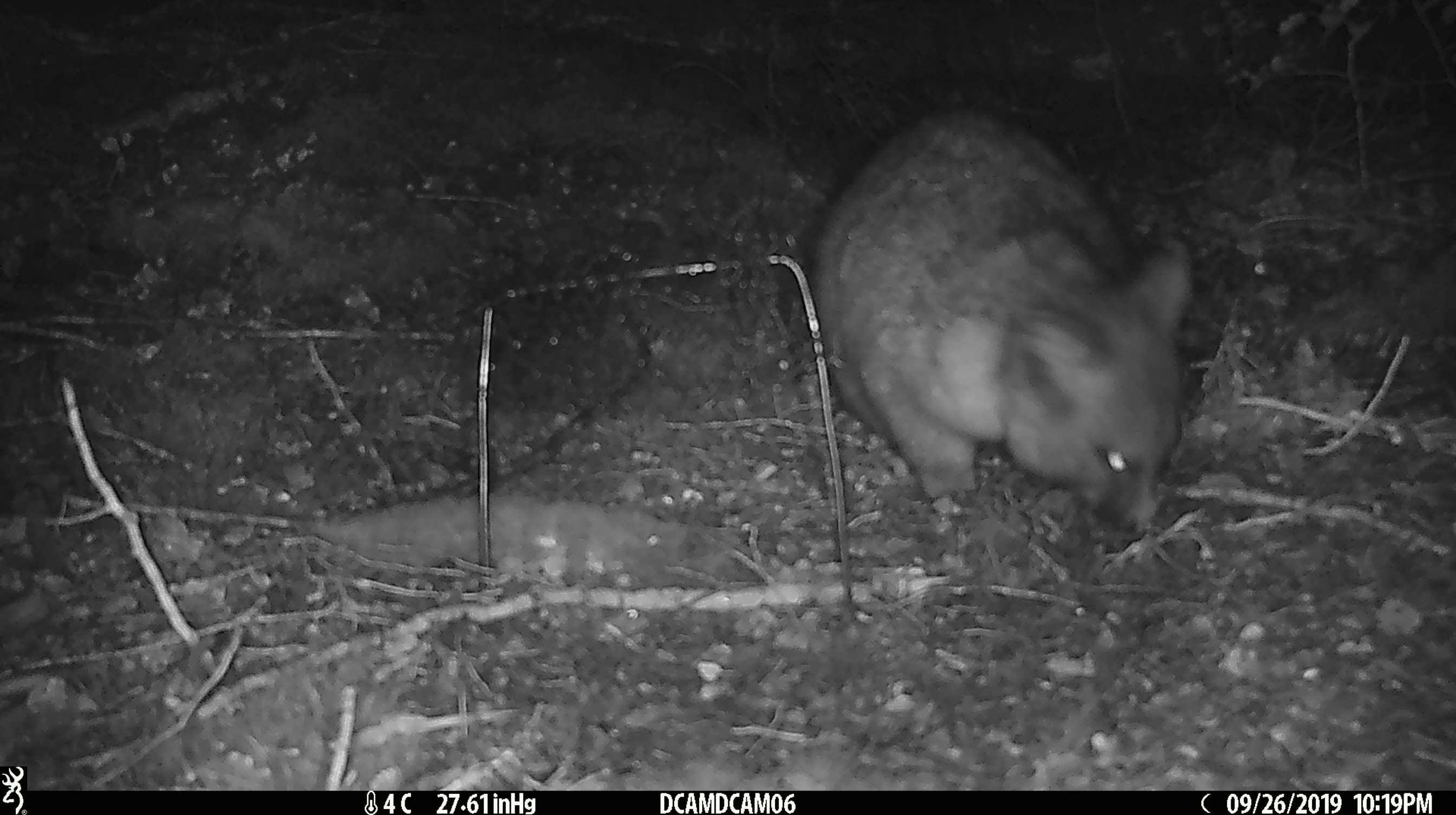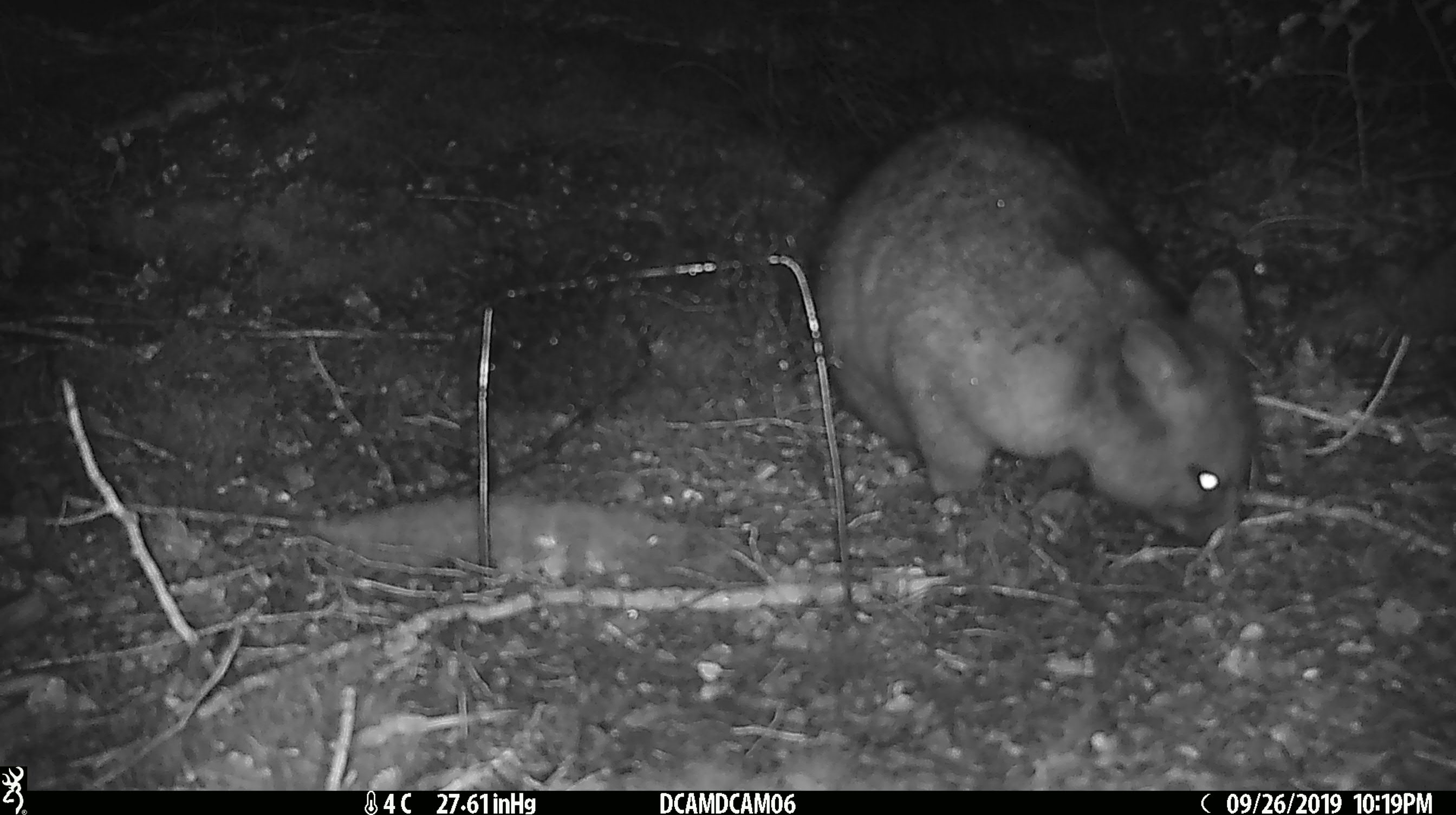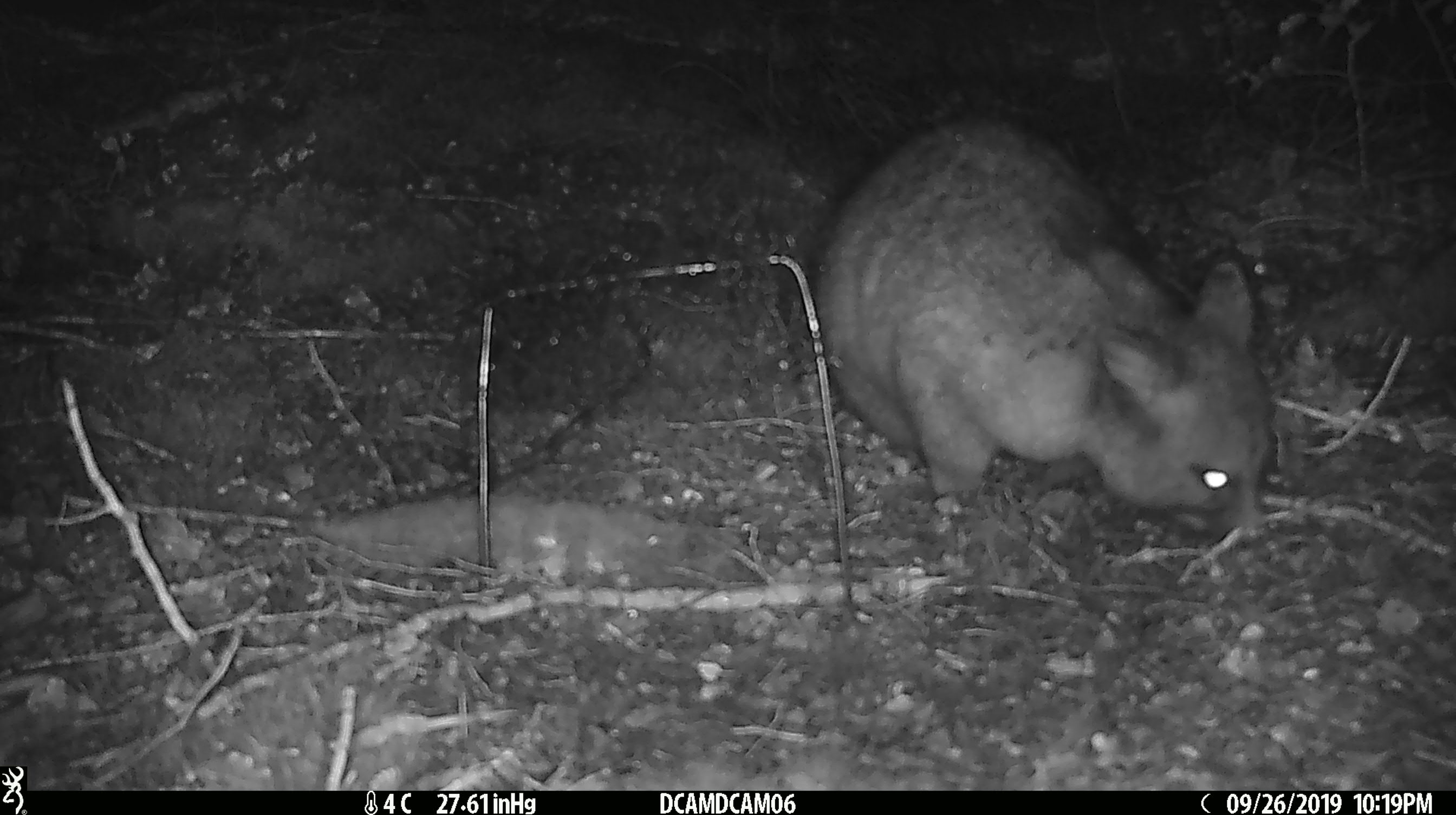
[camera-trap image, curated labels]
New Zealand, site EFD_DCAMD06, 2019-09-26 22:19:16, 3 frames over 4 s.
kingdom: Animalia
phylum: Chordata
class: Mammalia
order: Diprotodontia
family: Phalangeridae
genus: Trichosurus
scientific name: Trichosurus vulpecula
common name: common brushtail possum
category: possum